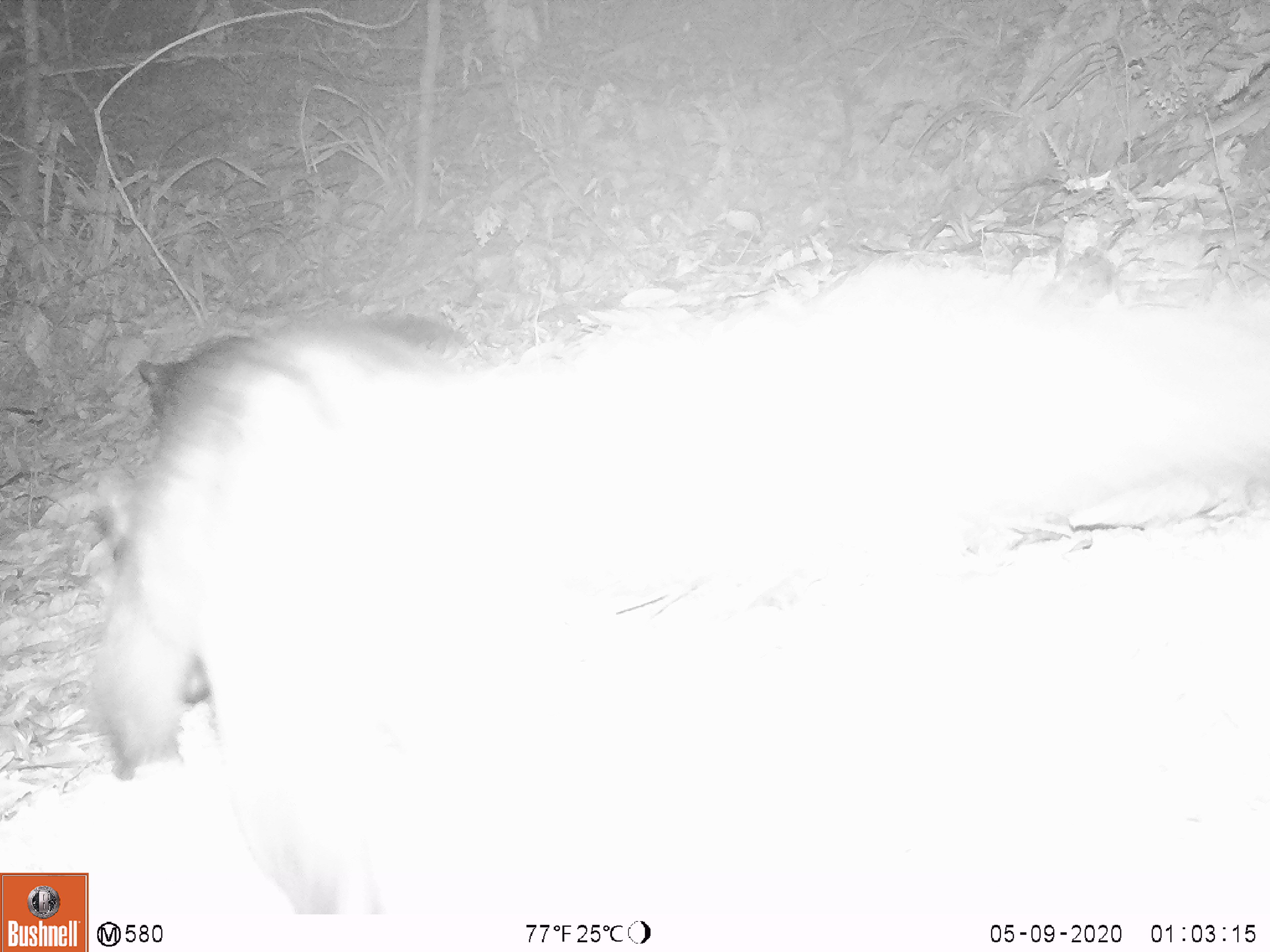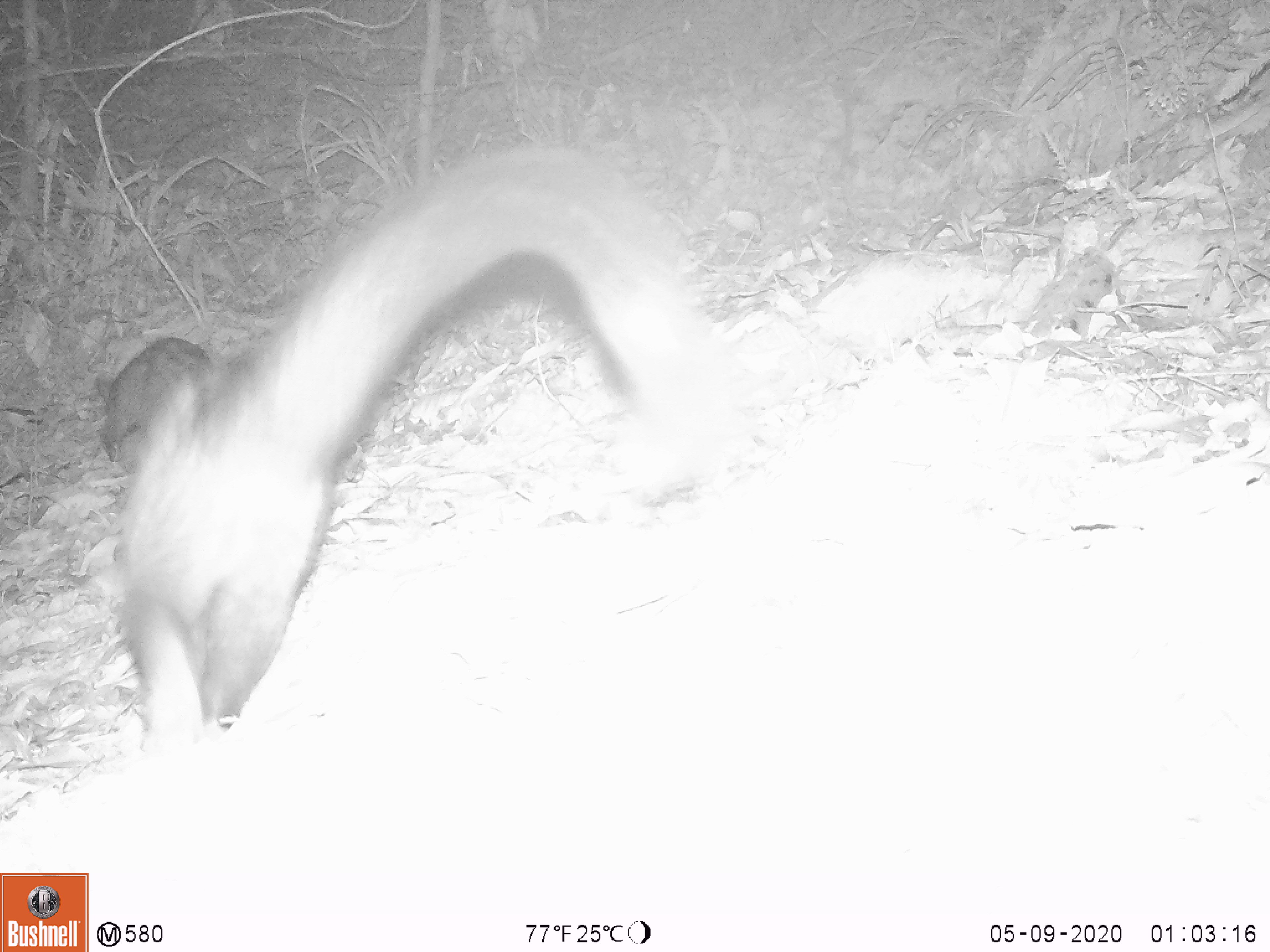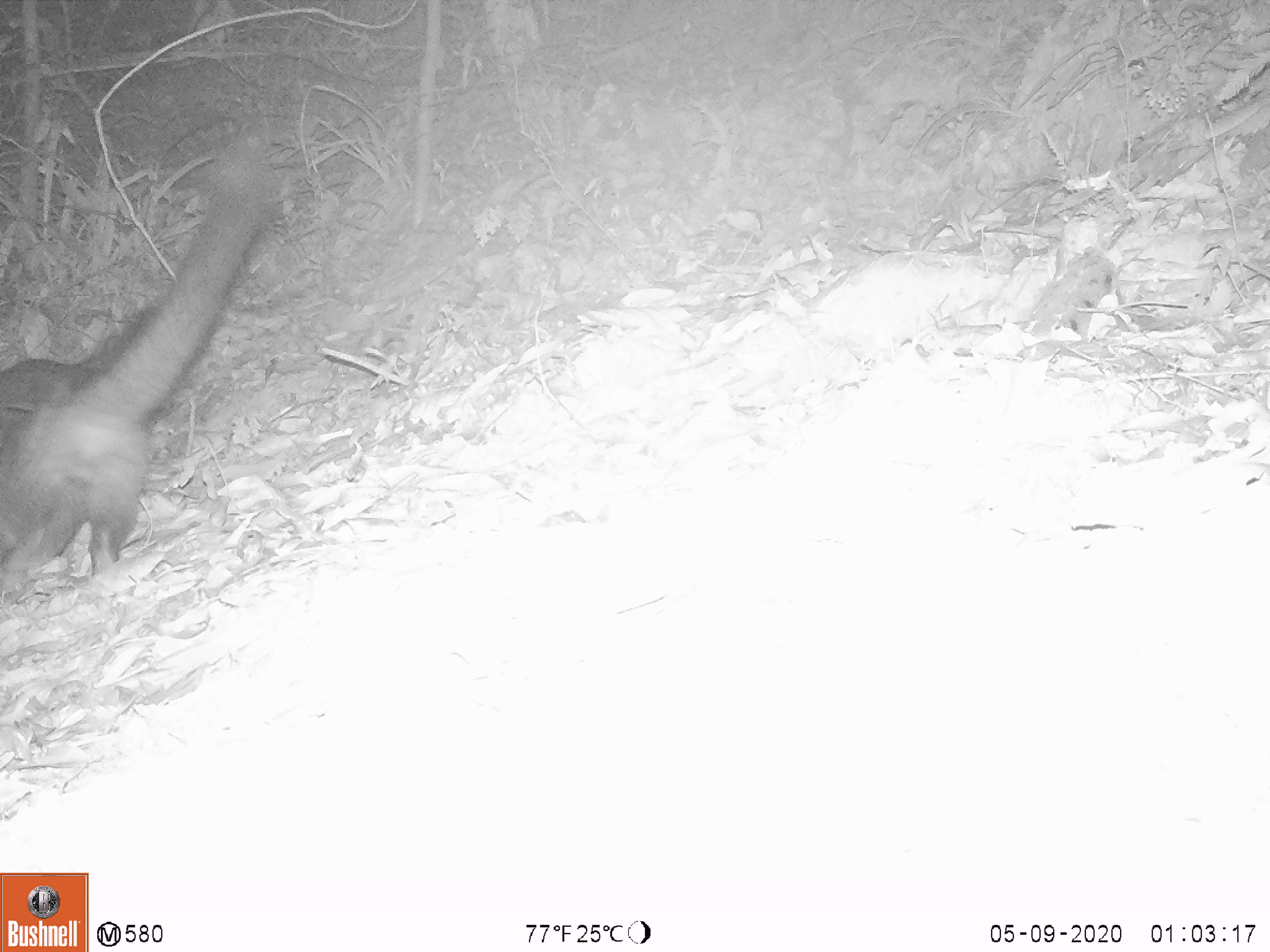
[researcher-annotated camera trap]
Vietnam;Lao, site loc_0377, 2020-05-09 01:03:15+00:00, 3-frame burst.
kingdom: Animalia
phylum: Chordata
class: Mammalia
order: Carnivora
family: Viverridae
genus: Paradoxurus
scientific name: Paradoxurus hermaphroditus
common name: common palm civet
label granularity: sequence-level